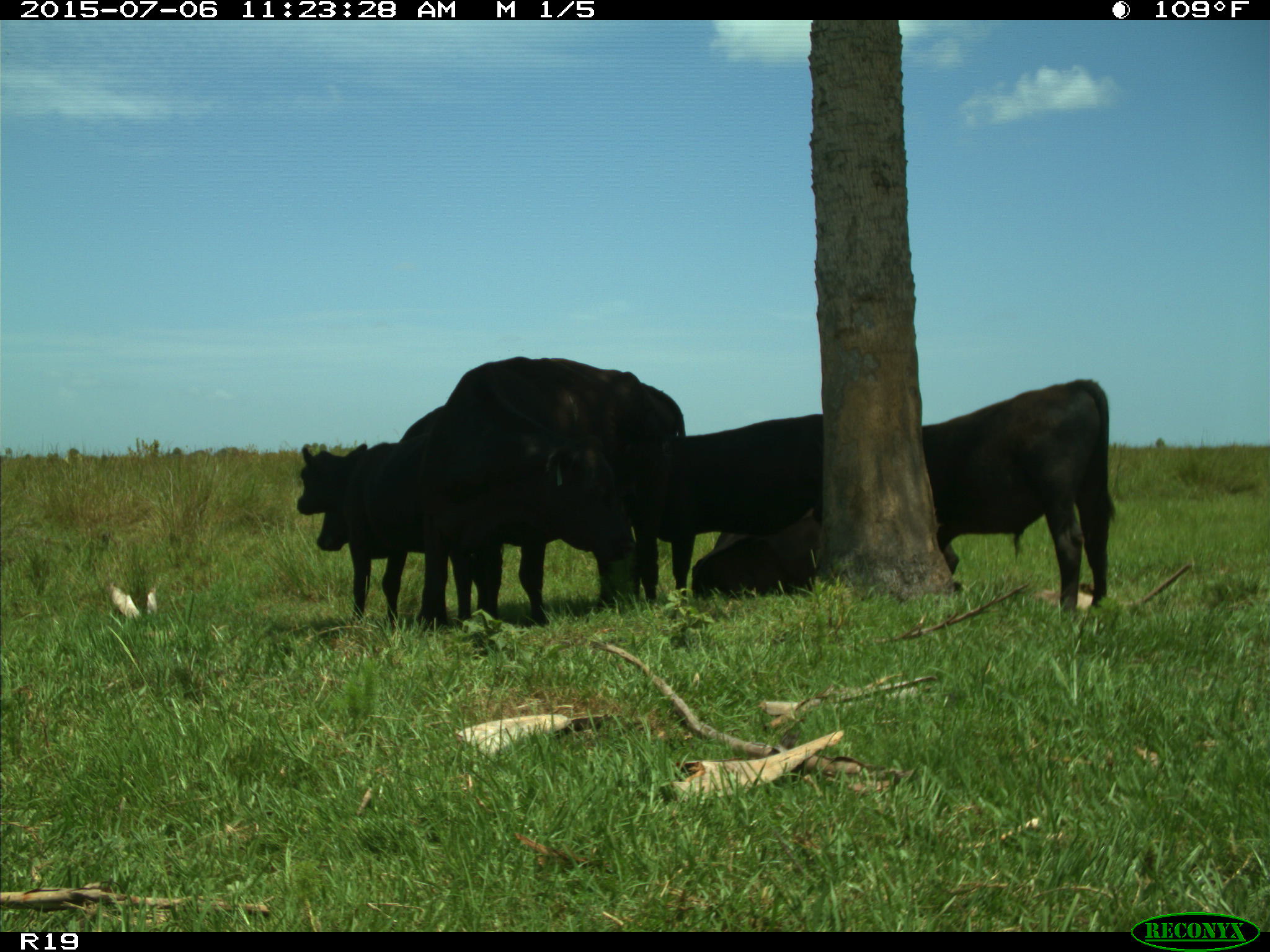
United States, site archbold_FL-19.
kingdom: Animalia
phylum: Chordata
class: Mammalia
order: Artiodactyla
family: Bovidae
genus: Bos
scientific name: Bos taurus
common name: domestic cow